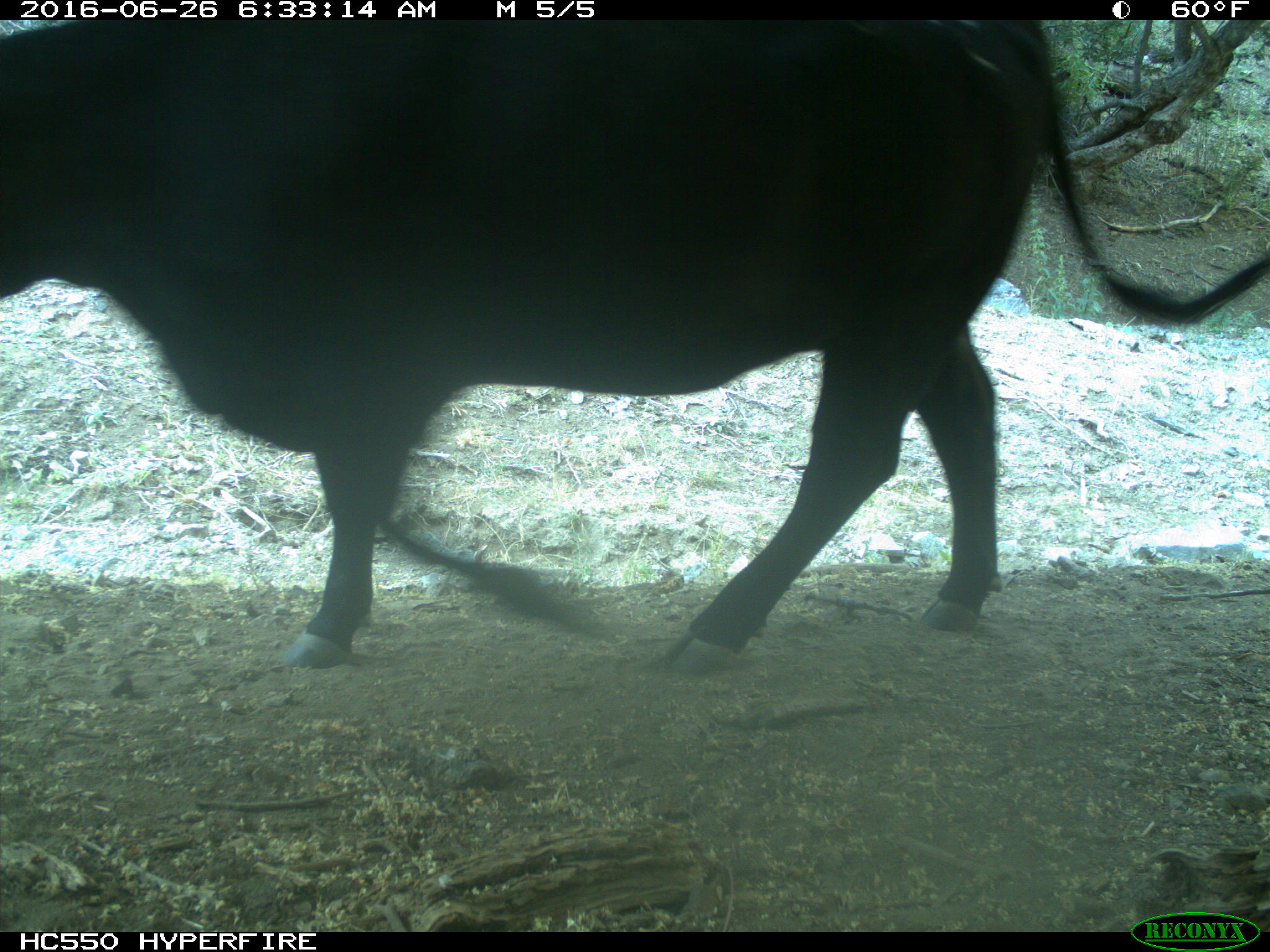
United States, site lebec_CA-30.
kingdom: Animalia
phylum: Chordata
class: Mammalia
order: Artiodactyla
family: Bovidae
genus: Bos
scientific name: Bos taurus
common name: domestic cow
Bos taurus (domestic cow).